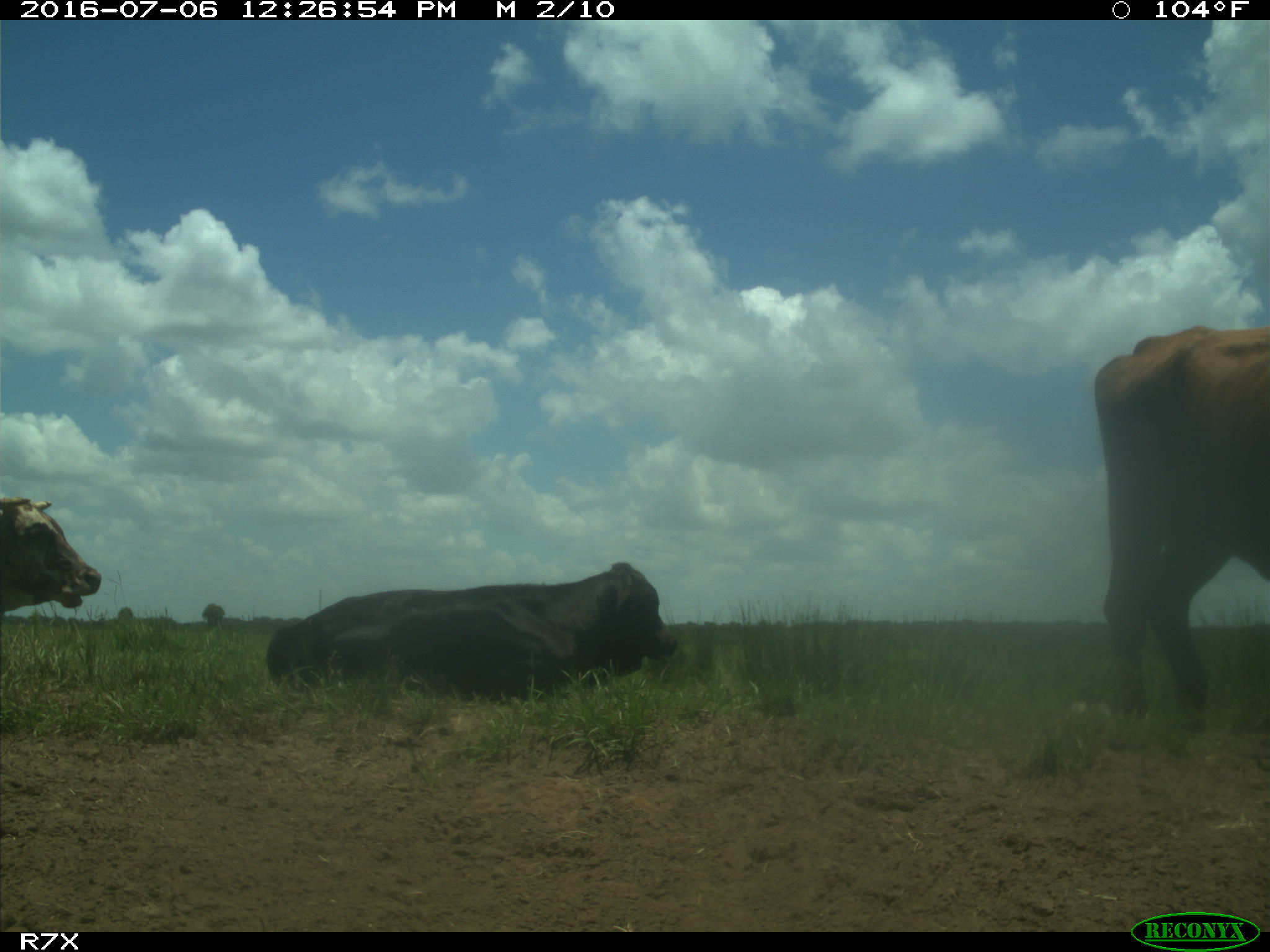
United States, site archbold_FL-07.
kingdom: Animalia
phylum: Chordata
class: Mammalia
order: Artiodactyla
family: Bovidae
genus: Bos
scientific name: Bos taurus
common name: domestic cow